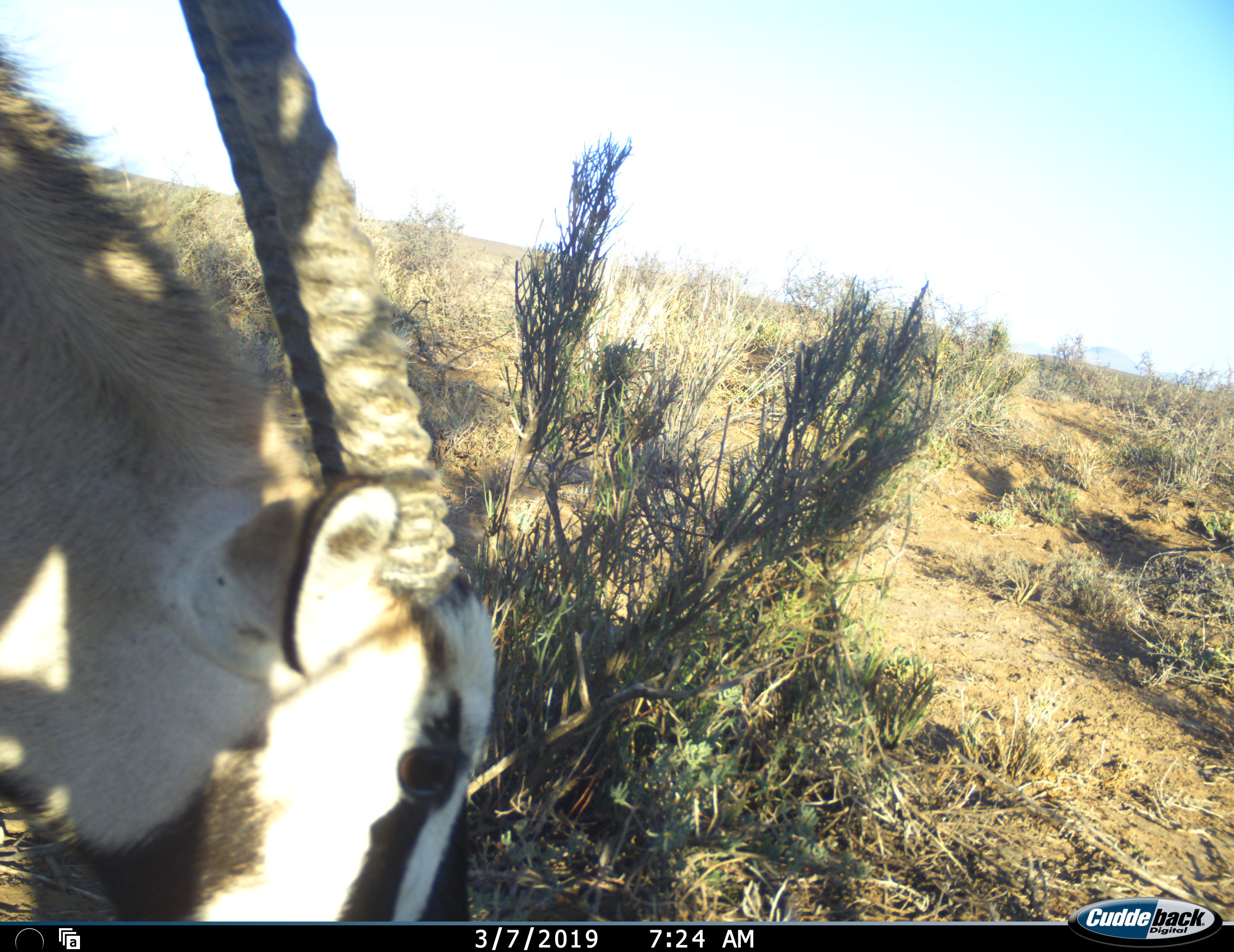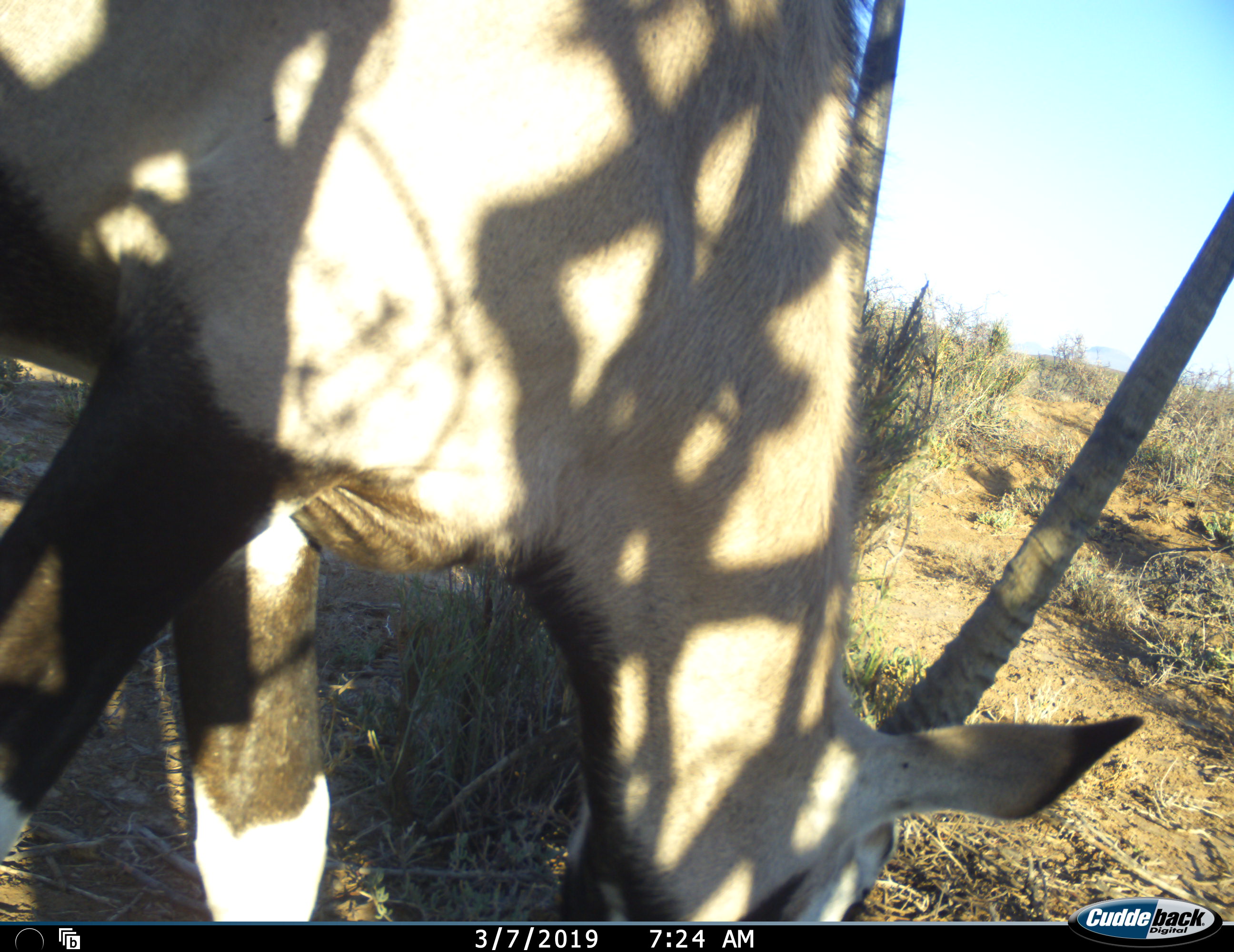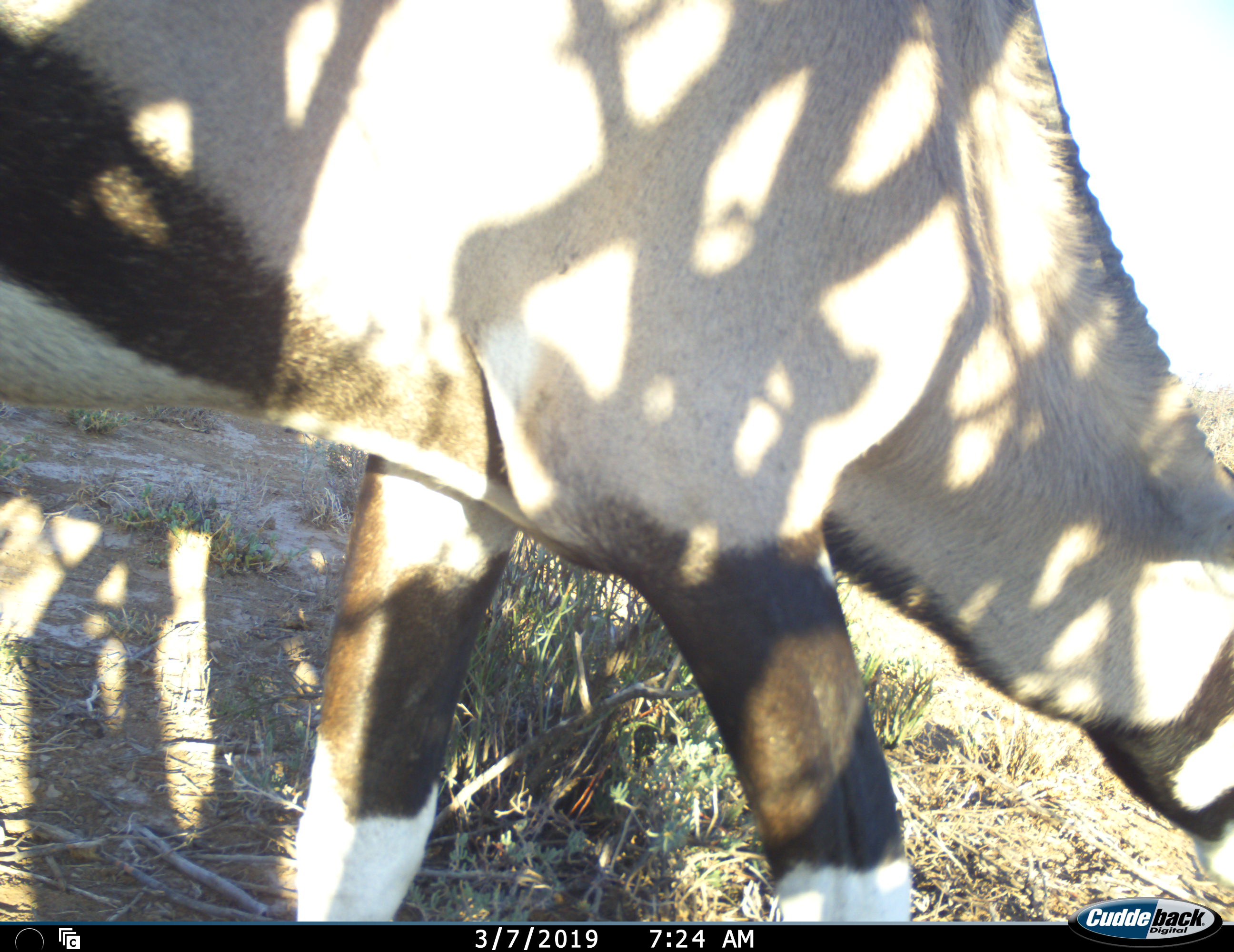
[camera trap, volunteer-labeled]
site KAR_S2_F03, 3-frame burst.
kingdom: Animalia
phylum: Chordata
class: Mammalia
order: Artiodactyla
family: Bovidae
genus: Oryx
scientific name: Oryx gazella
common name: gemsbok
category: oryx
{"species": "oryx (gemsbok) (Oryx gazella)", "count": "1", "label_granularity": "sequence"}